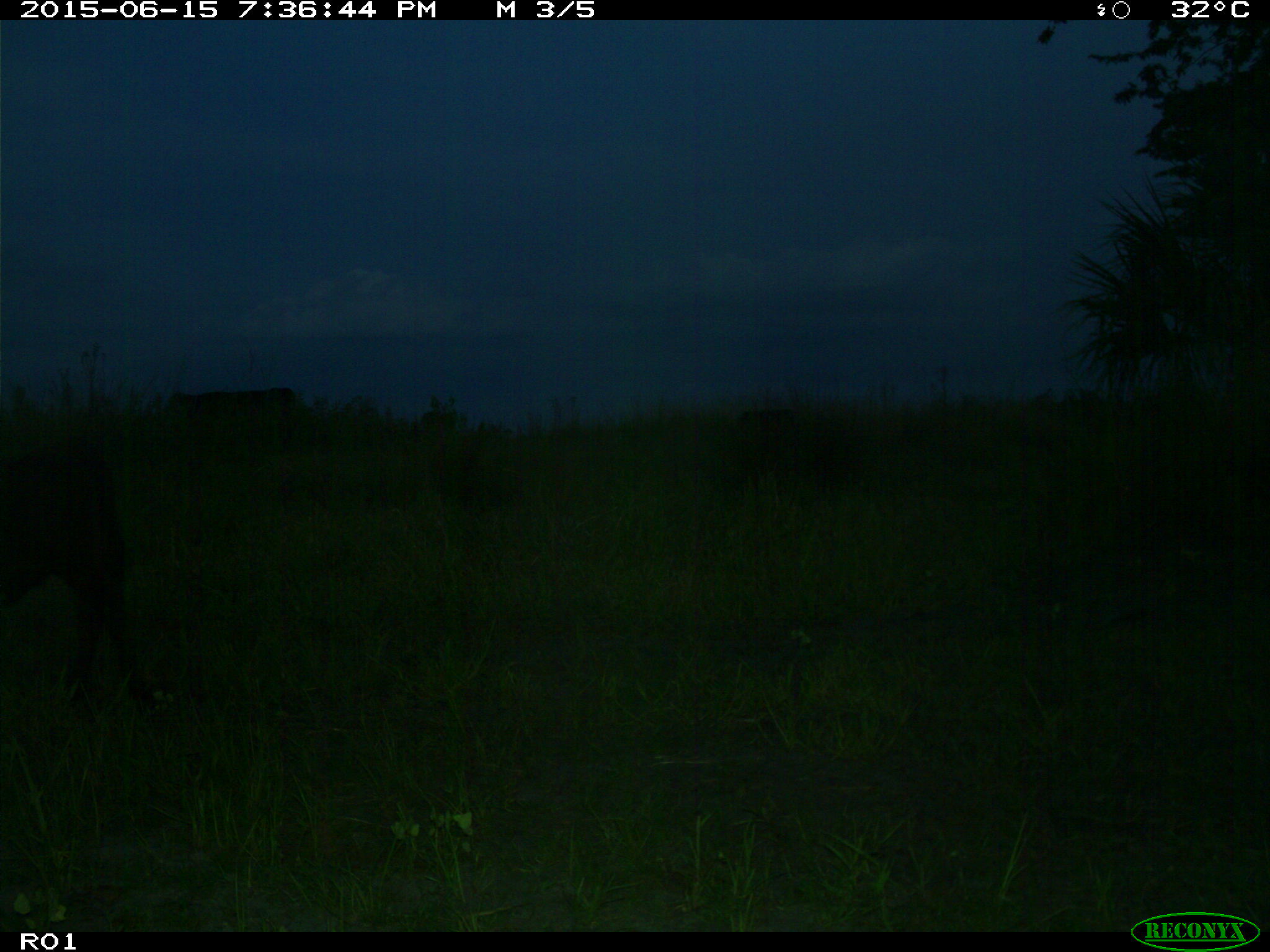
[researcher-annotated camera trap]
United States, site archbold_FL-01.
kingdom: Animalia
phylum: Chordata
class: Mammalia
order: Artiodactyla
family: Bovidae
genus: Bos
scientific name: Bos taurus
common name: domestic cow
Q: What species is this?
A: Bos taurus (domestic cow).